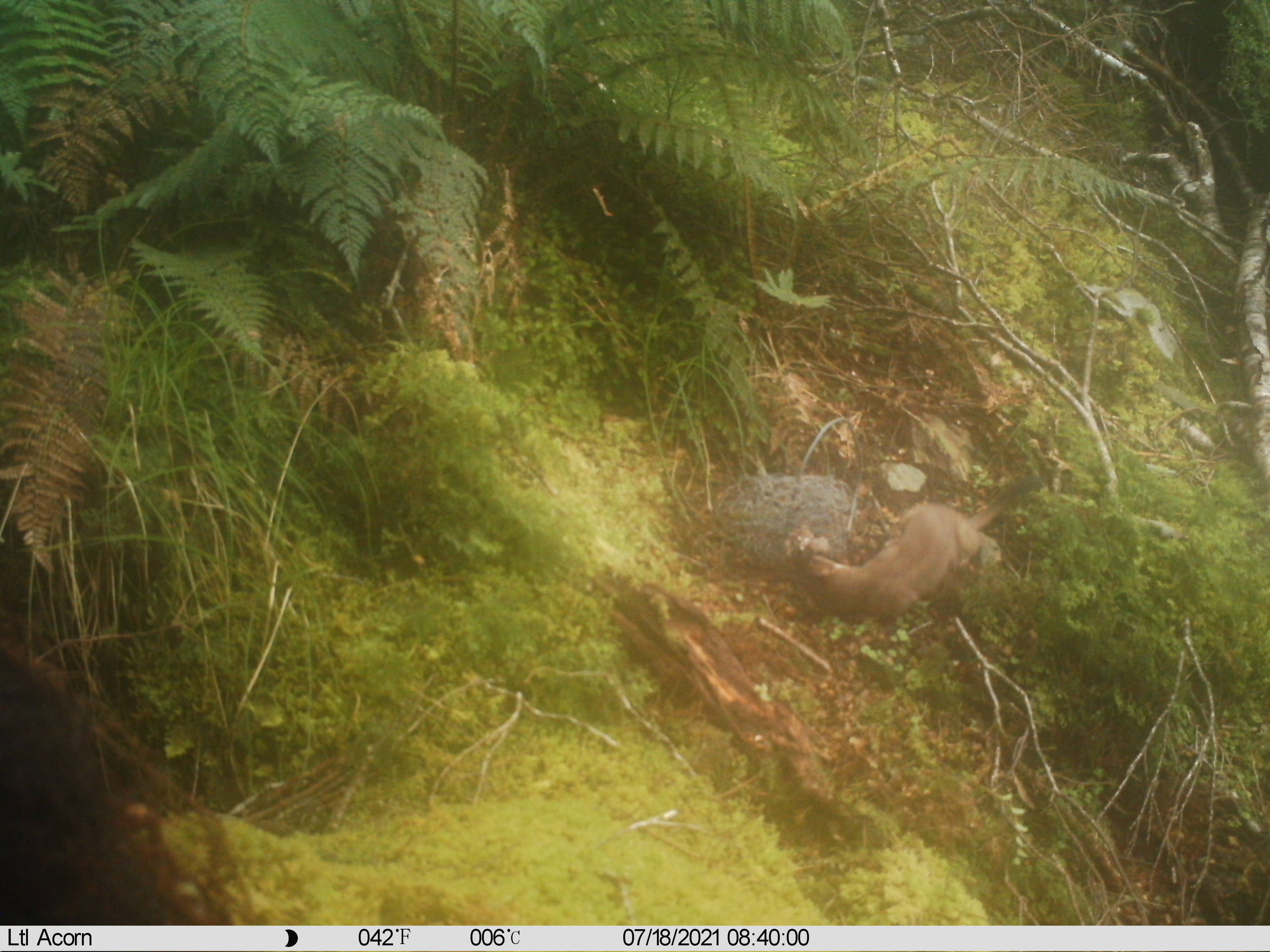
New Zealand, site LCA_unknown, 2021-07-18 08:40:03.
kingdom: Animalia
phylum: Chordata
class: Mammalia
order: Carnivora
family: Mustelidae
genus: Mustela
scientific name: Mustela erminea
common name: stoat